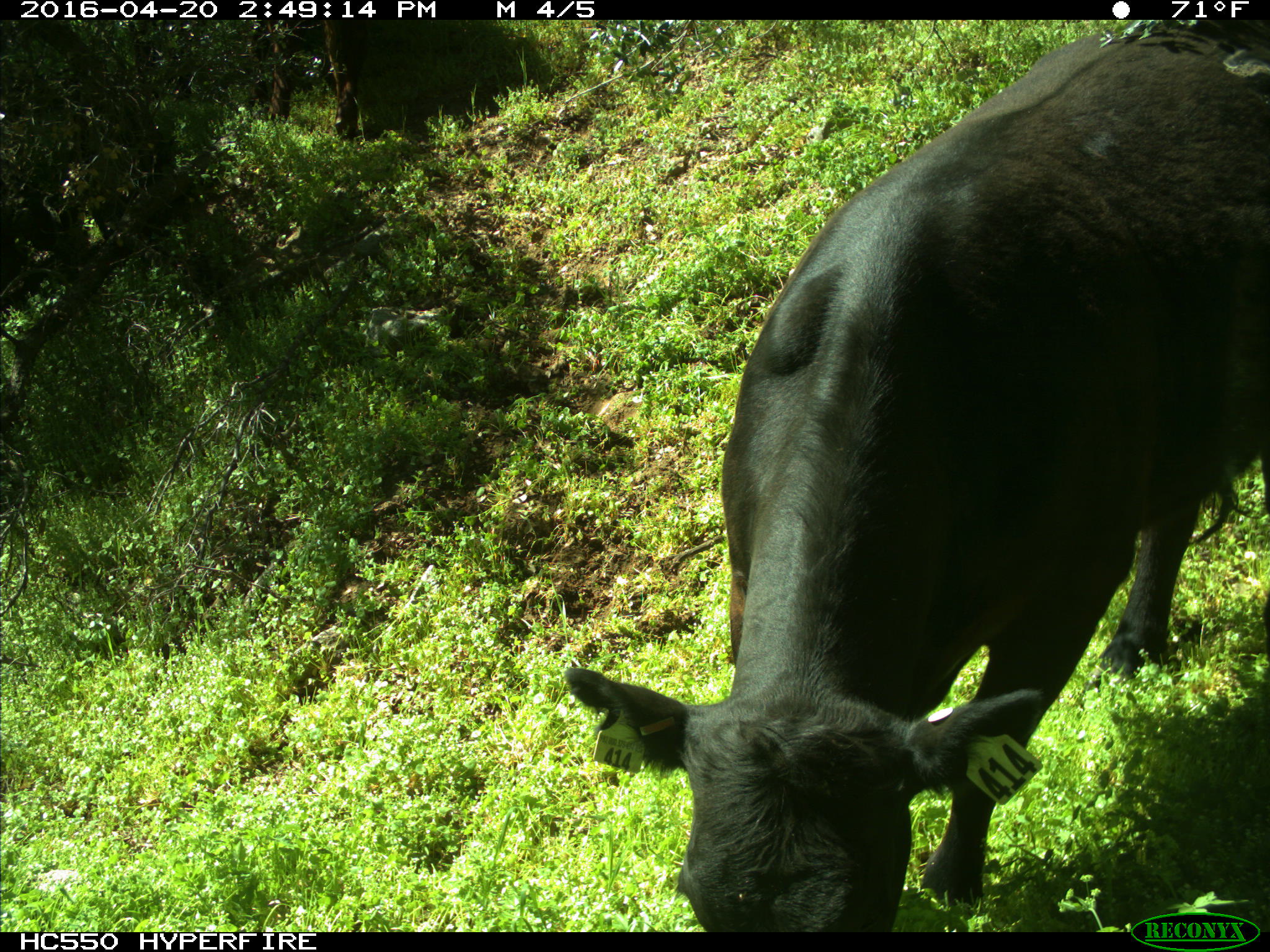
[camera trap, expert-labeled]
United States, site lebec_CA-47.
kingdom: Animalia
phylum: Chordata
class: Mammalia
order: Artiodactyla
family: Bovidae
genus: Bos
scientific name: Bos taurus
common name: domestic cow